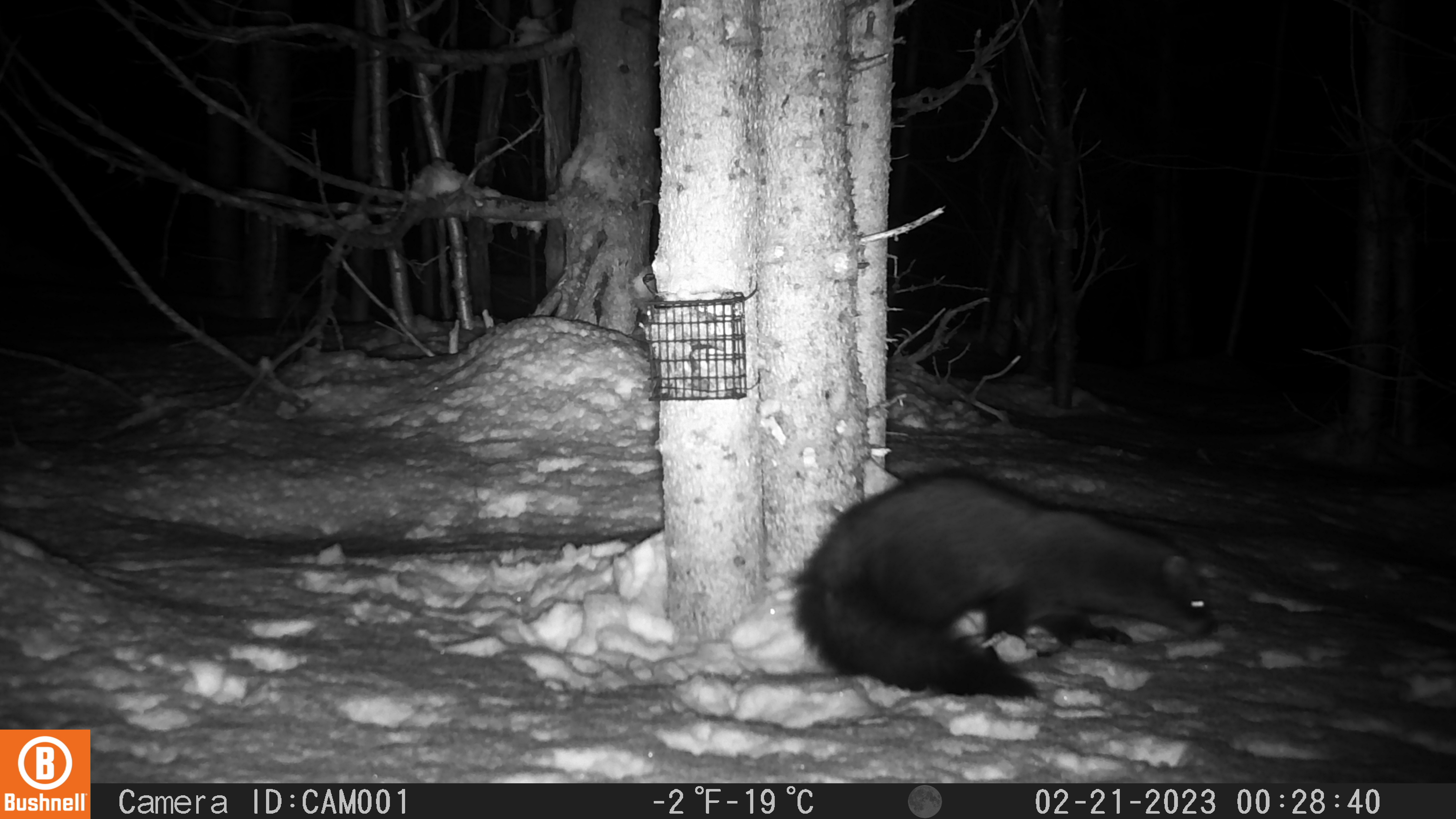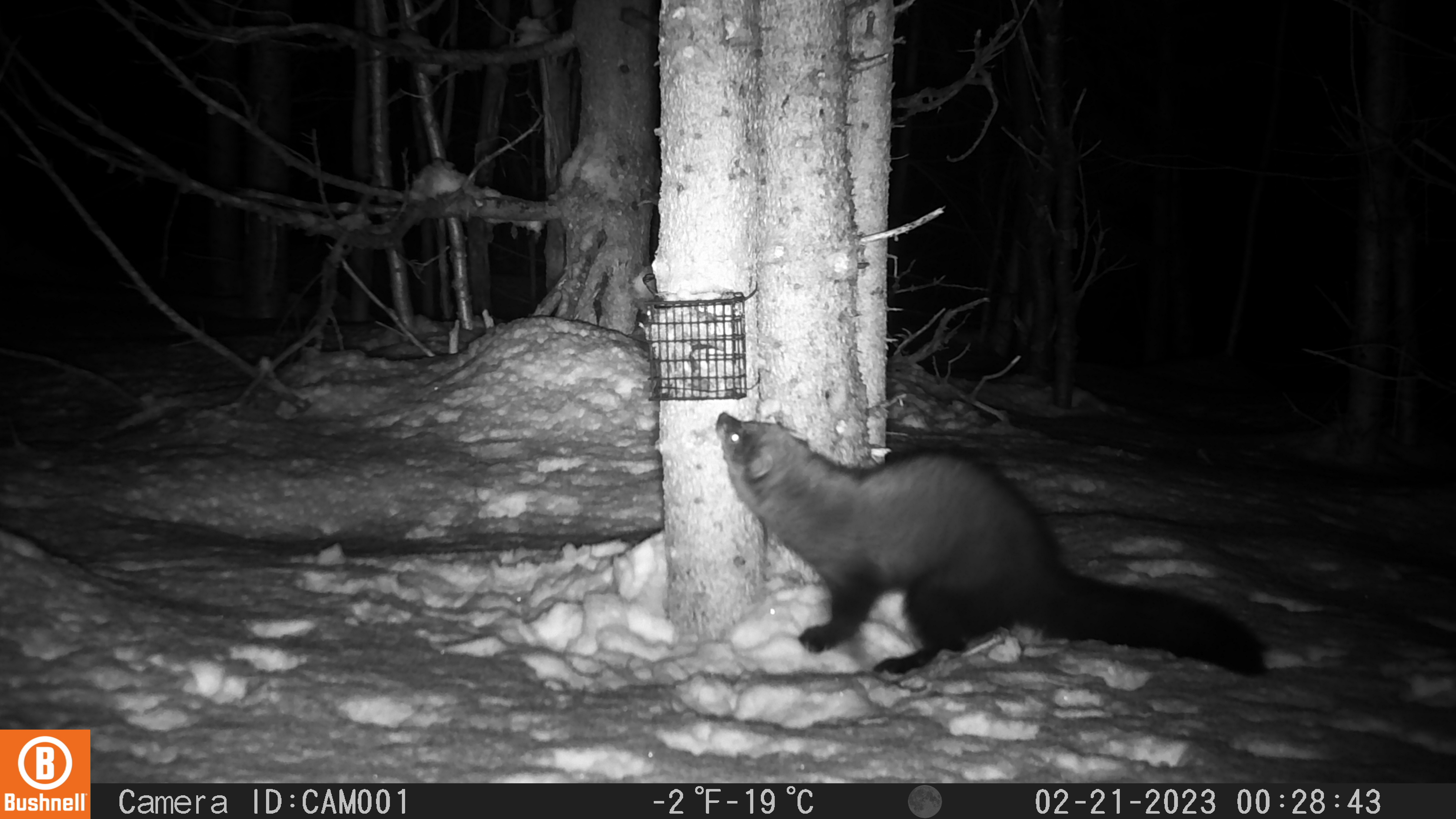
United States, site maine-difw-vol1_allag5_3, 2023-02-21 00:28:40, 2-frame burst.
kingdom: Animalia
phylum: Chordata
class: Mammalia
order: Carnivora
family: Mustelidae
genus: Pekania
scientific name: Pekania pennanti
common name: fisher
Fisher (Pekania pennanti).